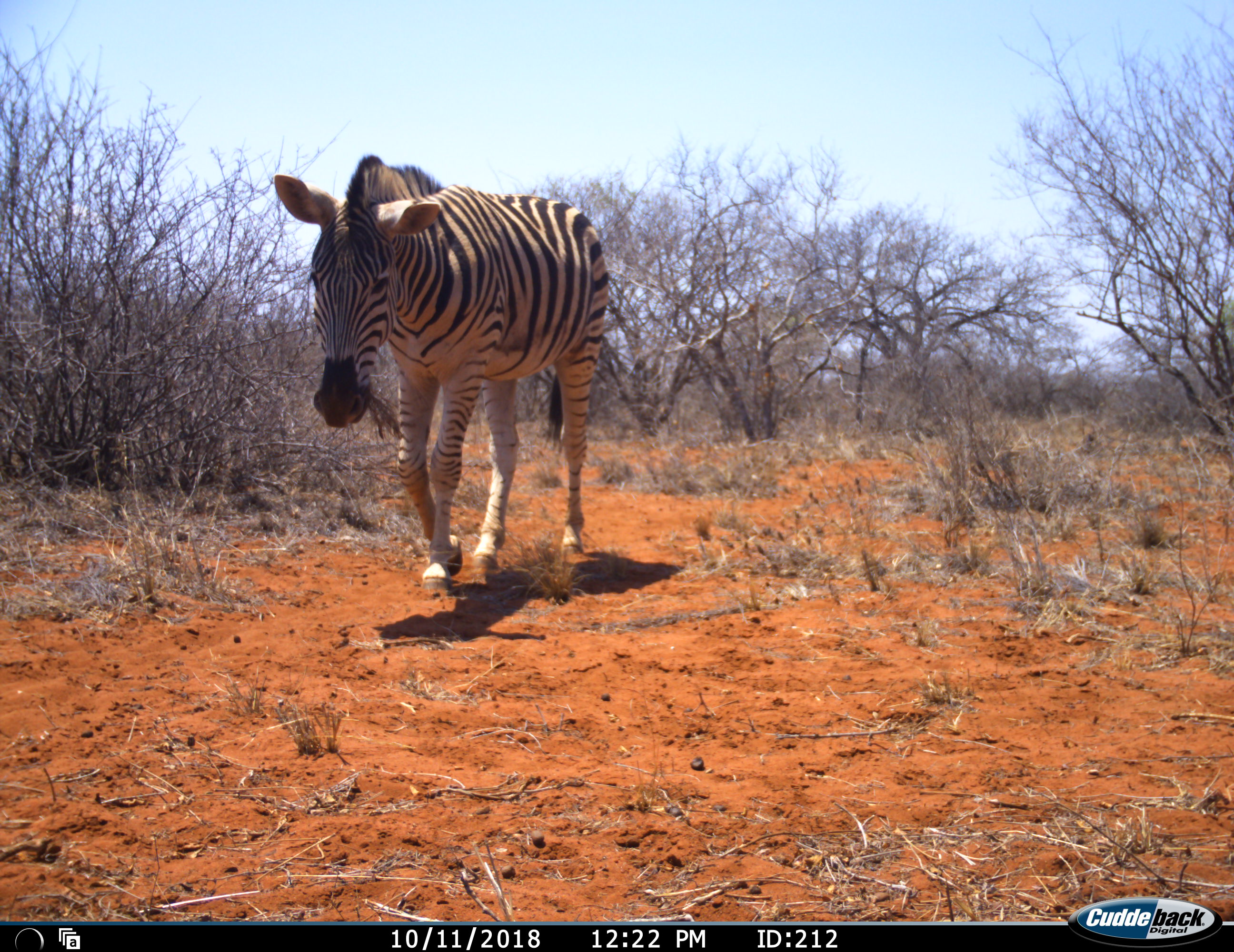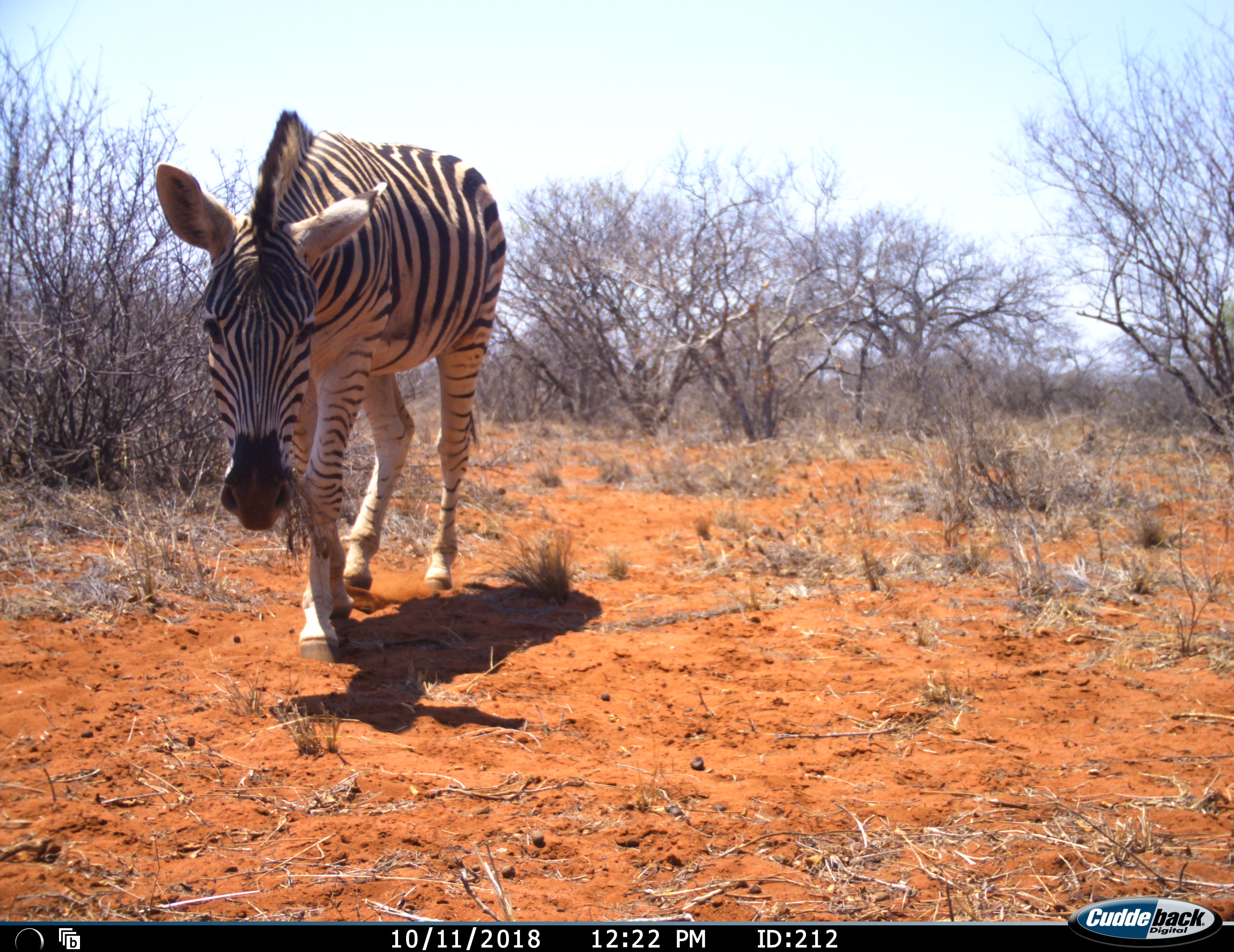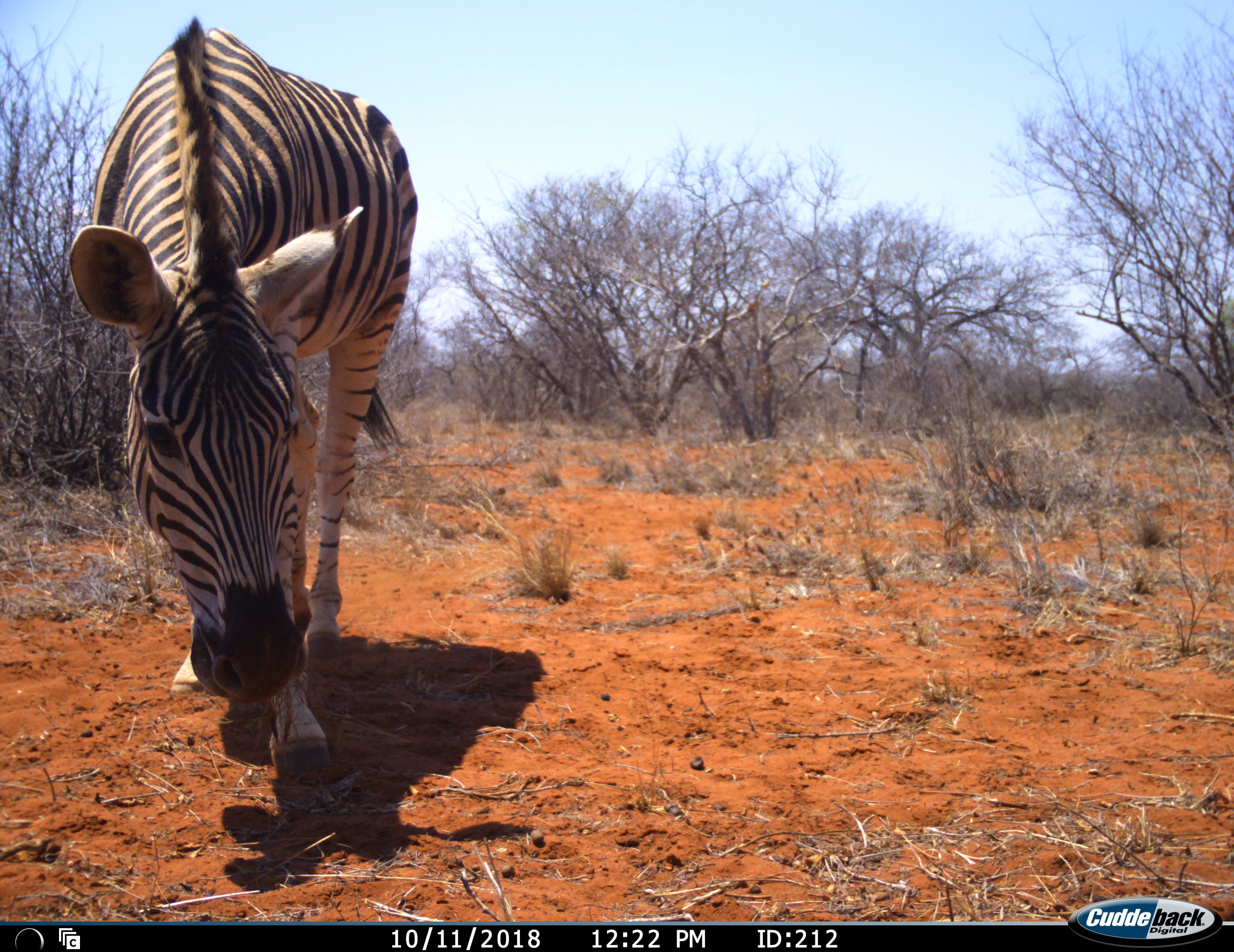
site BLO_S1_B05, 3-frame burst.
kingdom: Animalia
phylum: Chordata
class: Mammalia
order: Perissodactyla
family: Equidae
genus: Equus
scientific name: Equus quagga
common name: plains zebra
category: zebraplains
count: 1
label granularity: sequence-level